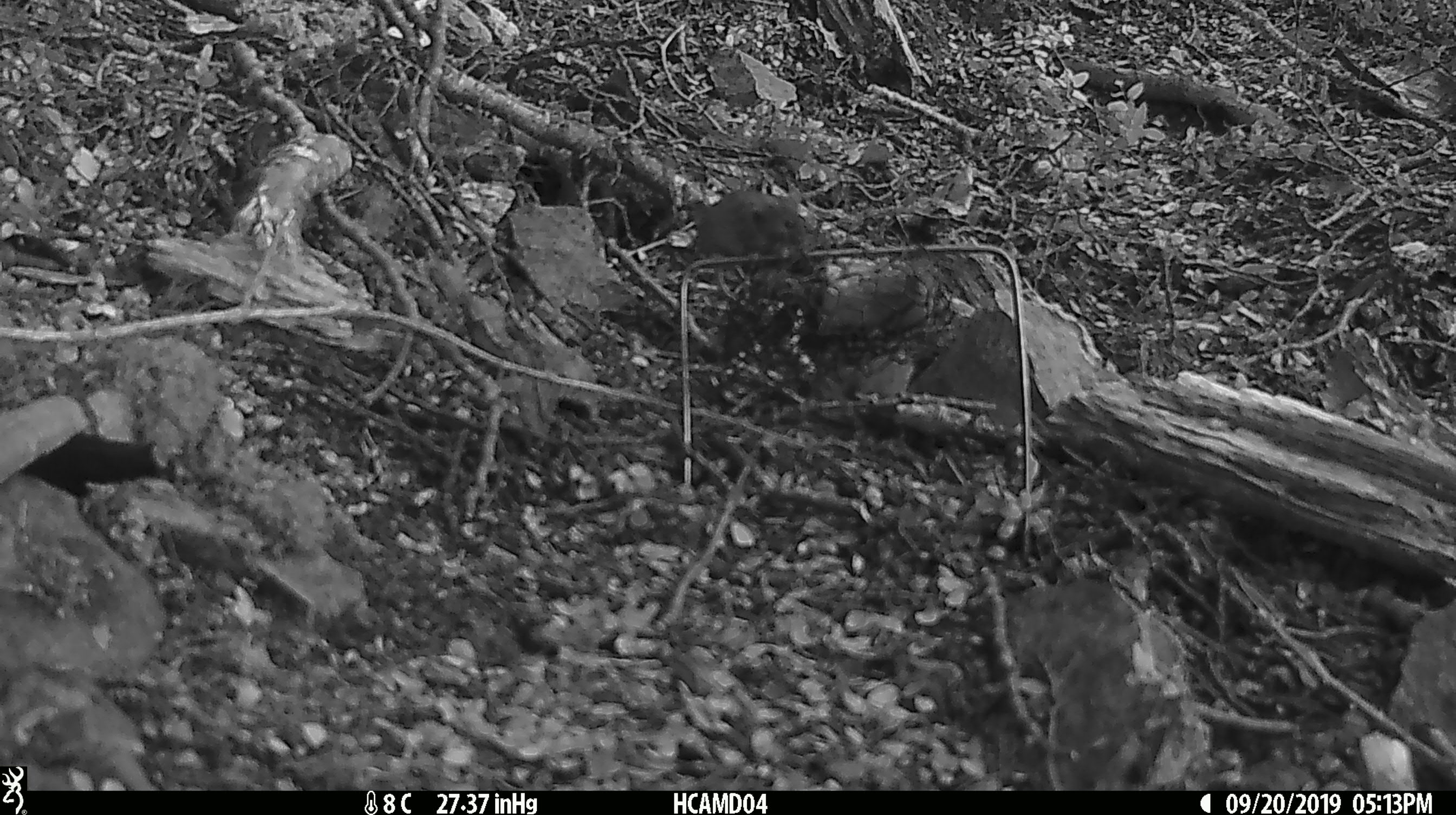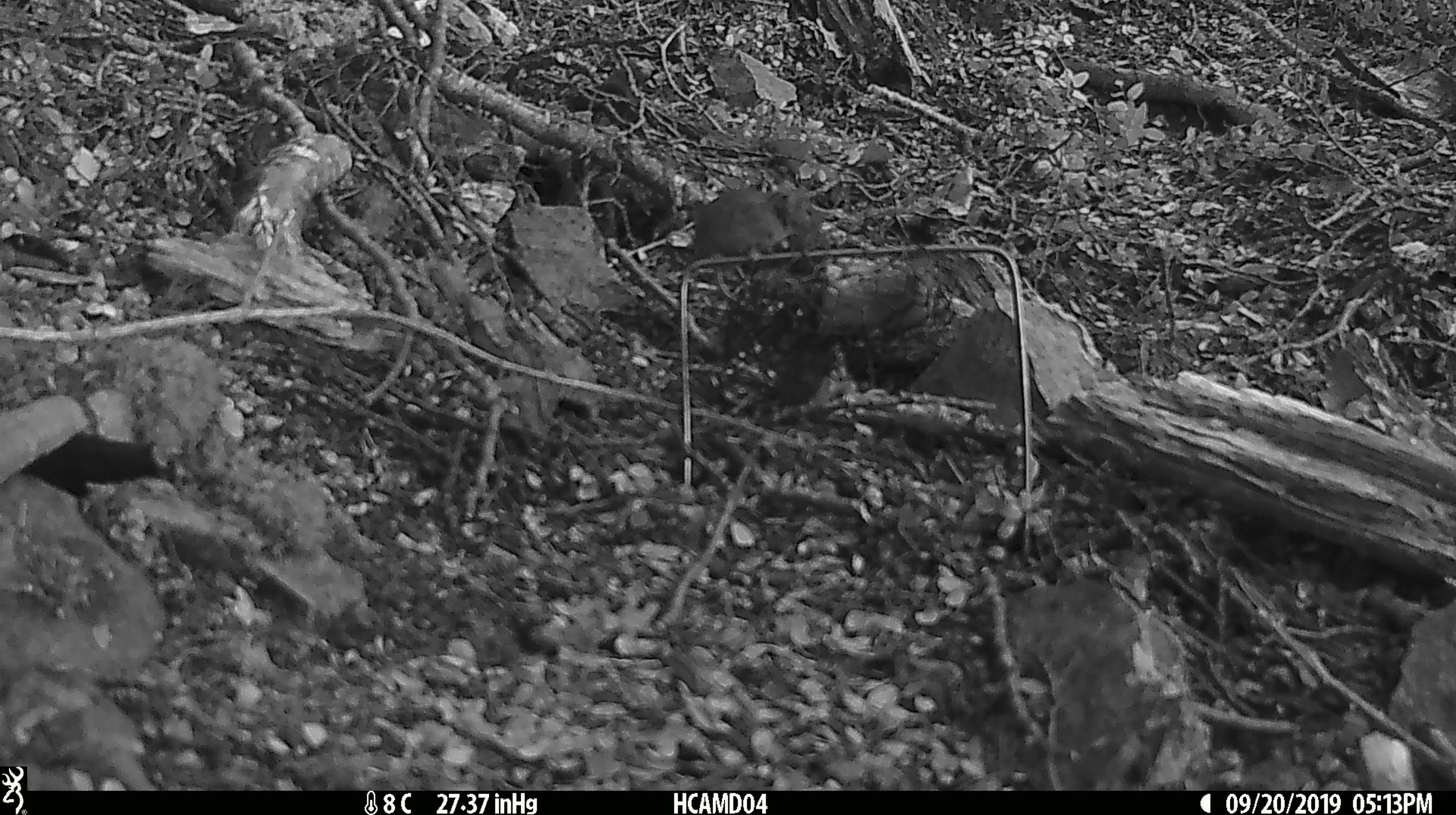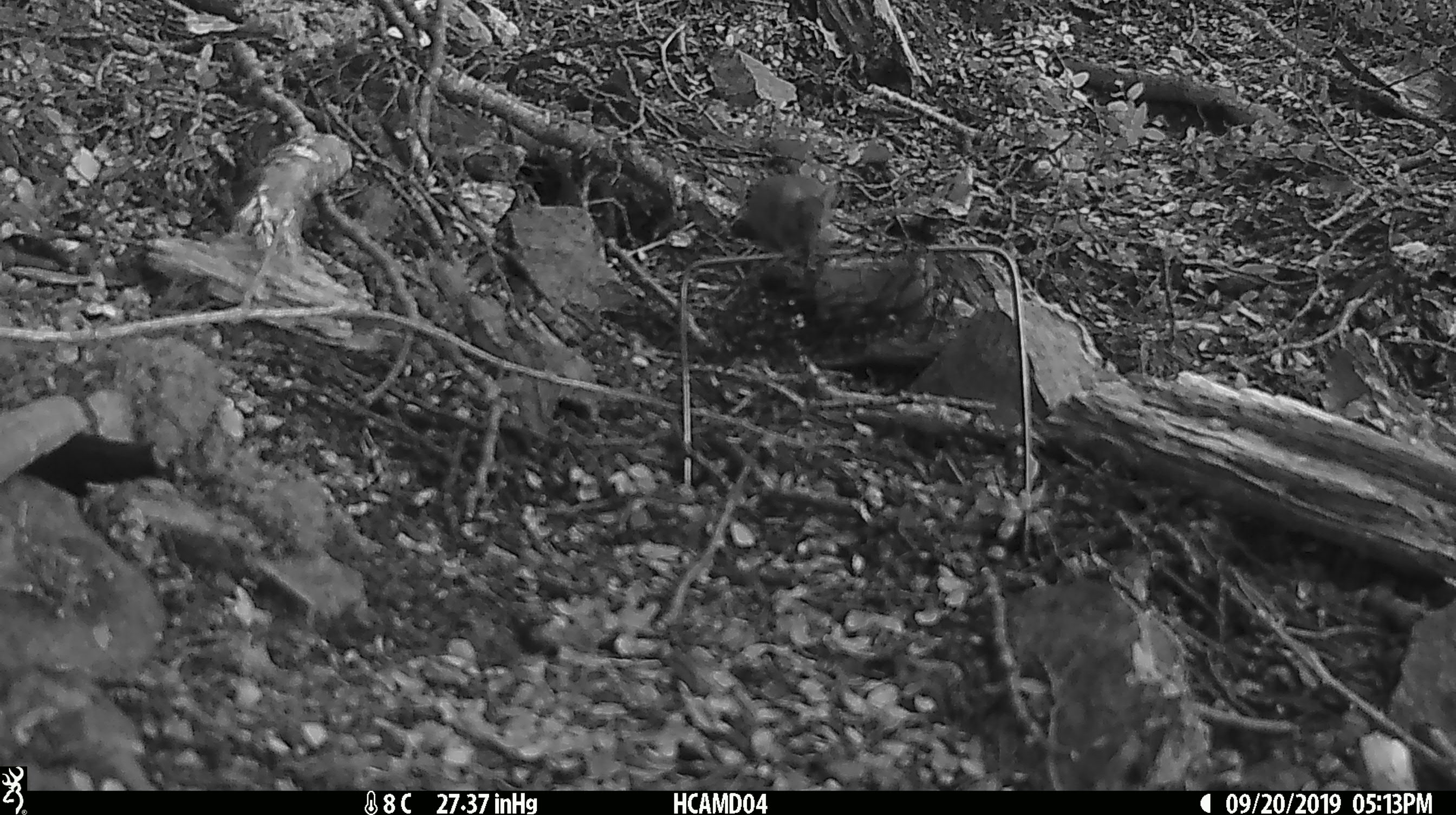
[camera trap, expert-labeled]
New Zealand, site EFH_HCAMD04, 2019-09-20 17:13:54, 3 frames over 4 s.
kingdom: Animalia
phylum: Chordata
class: Mammalia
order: Rodentia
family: Muridae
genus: Mus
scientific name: Mus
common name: mouse